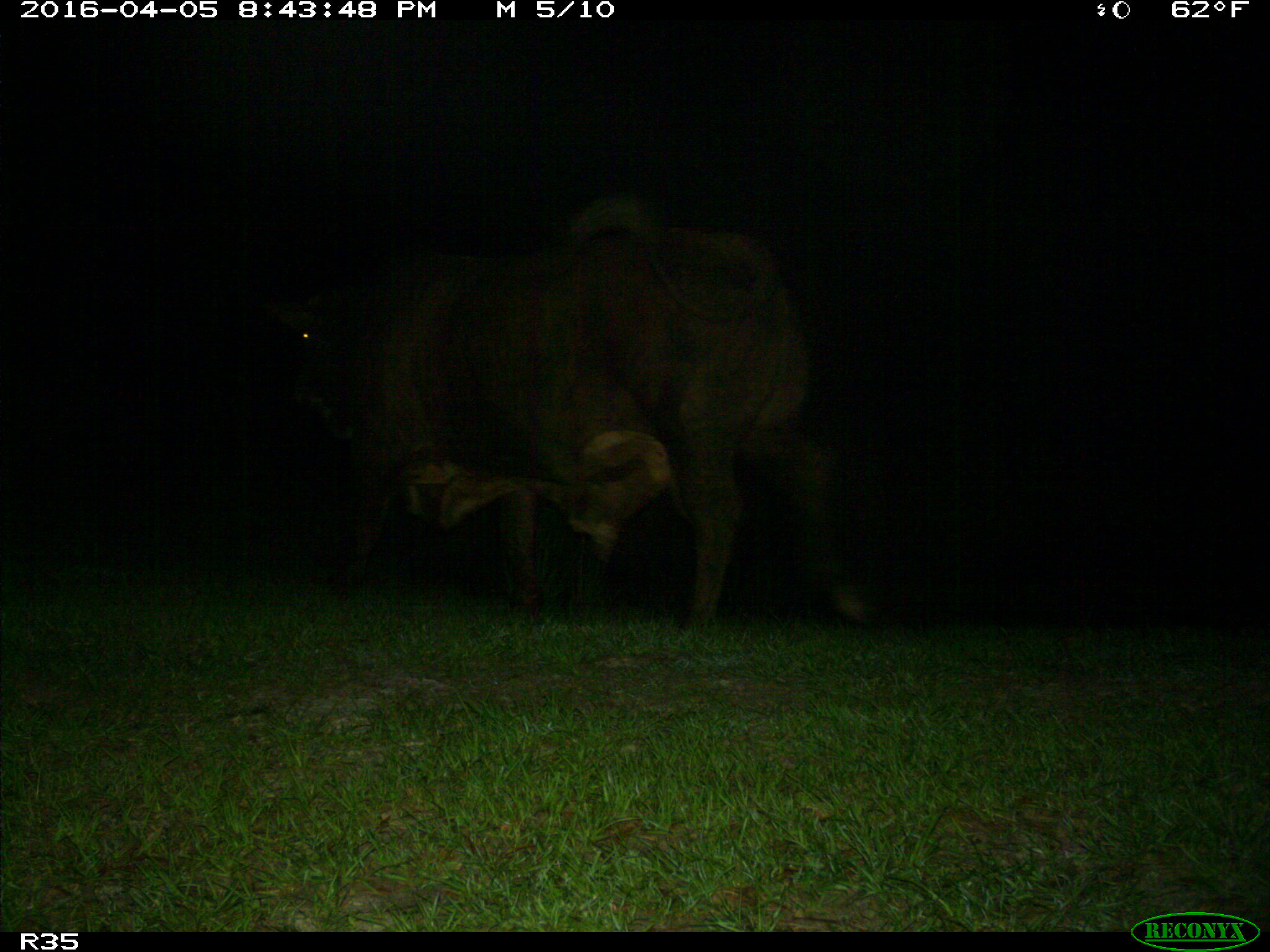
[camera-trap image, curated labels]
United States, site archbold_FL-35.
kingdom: Animalia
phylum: Chordata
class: Mammalia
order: Artiodactyla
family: Bovidae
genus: Bos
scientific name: Bos taurus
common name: domestic cow